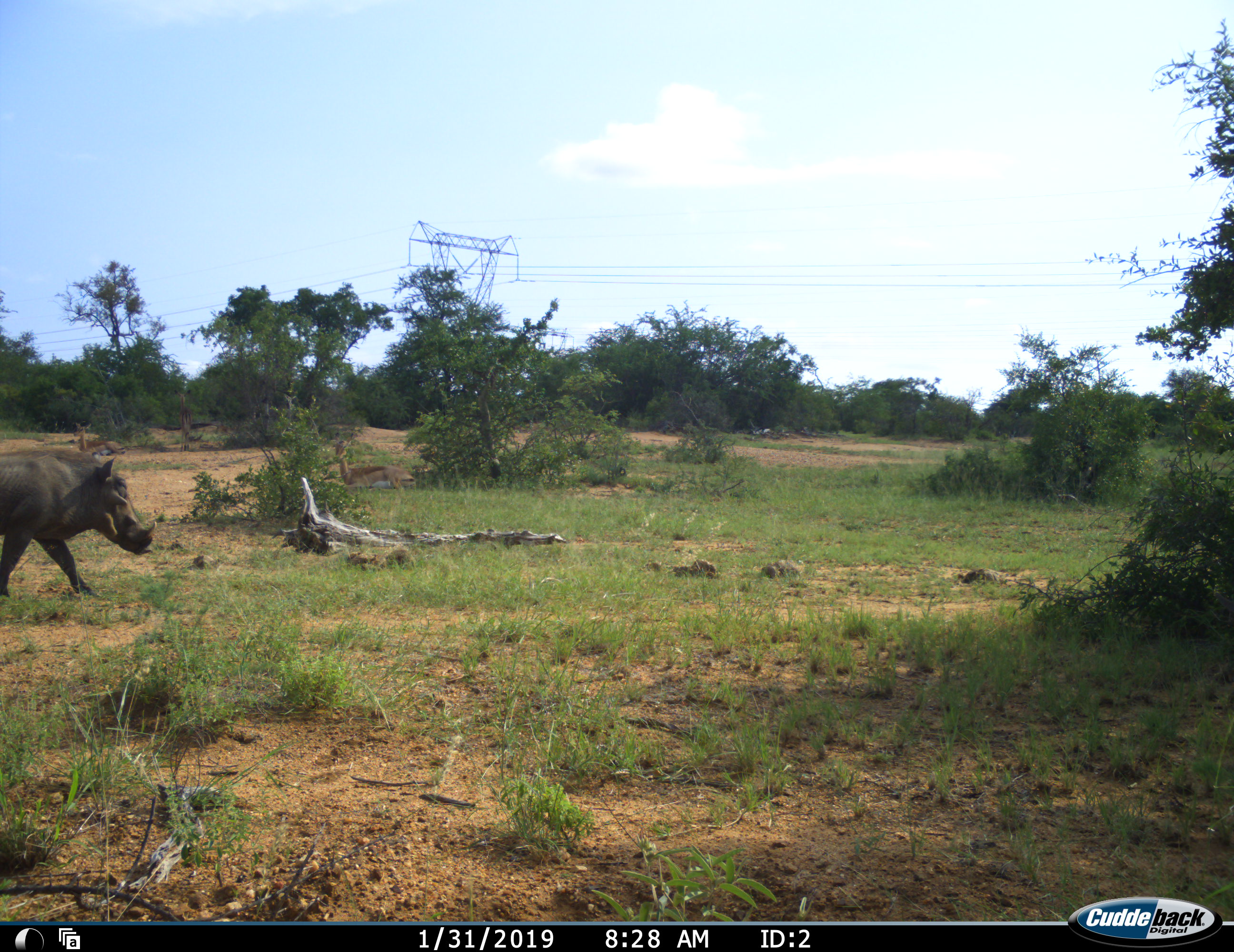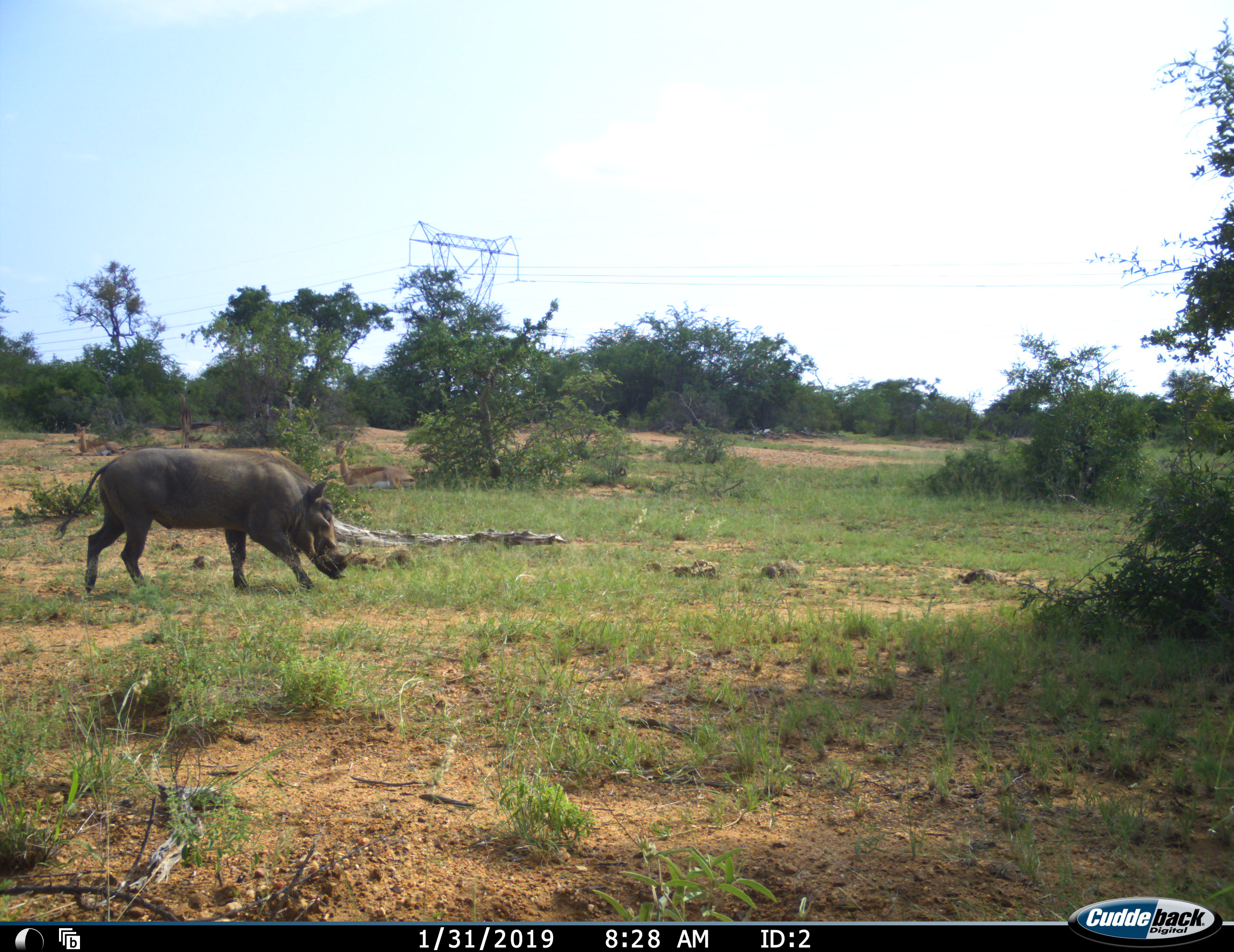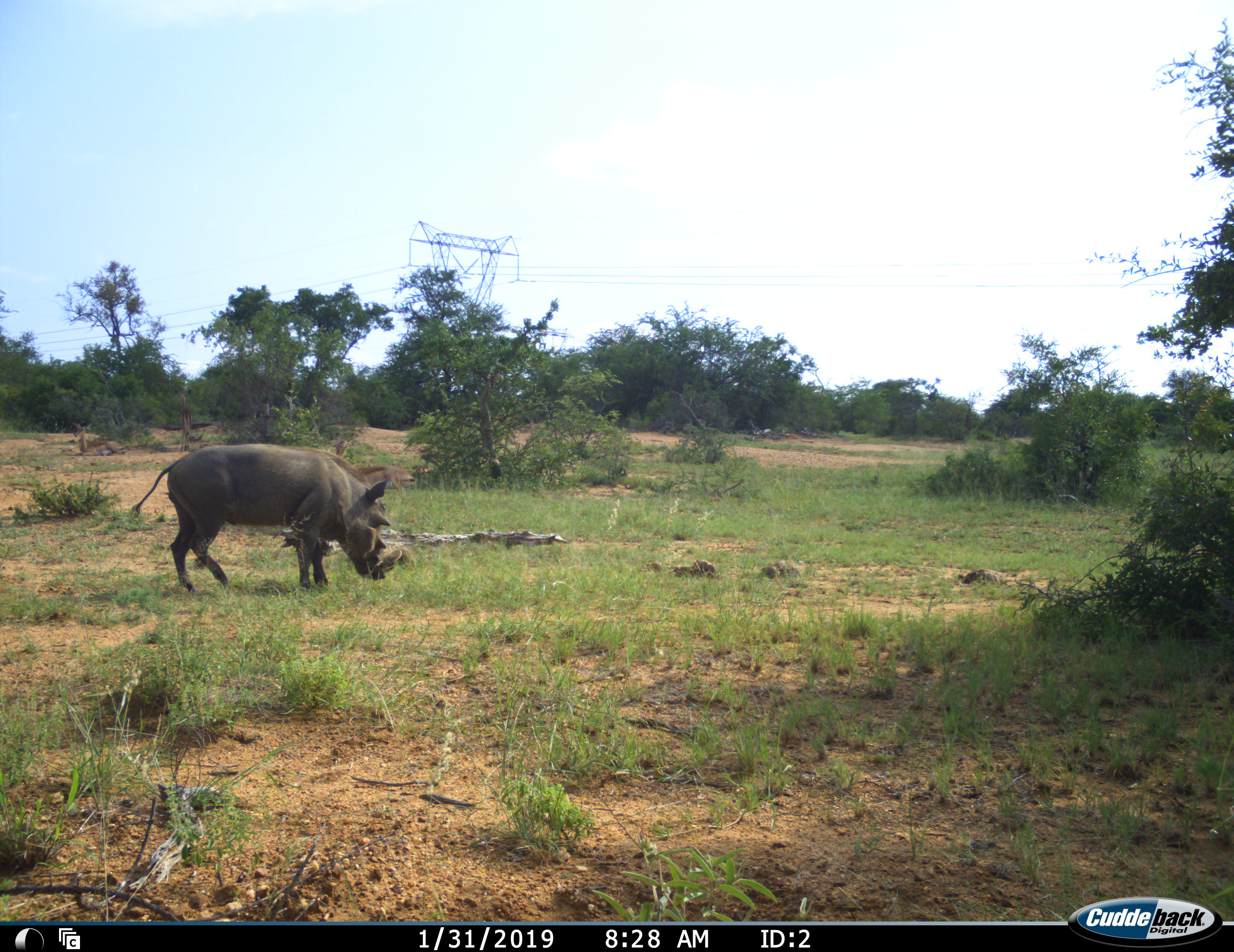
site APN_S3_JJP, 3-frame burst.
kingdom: Animalia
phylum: Chordata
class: Mammalia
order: Artiodactyla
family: Suidae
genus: Phacochoerus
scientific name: Phacochoerus africanus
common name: warthog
Warthog (Phacochoerus africanus), count 1. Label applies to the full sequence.